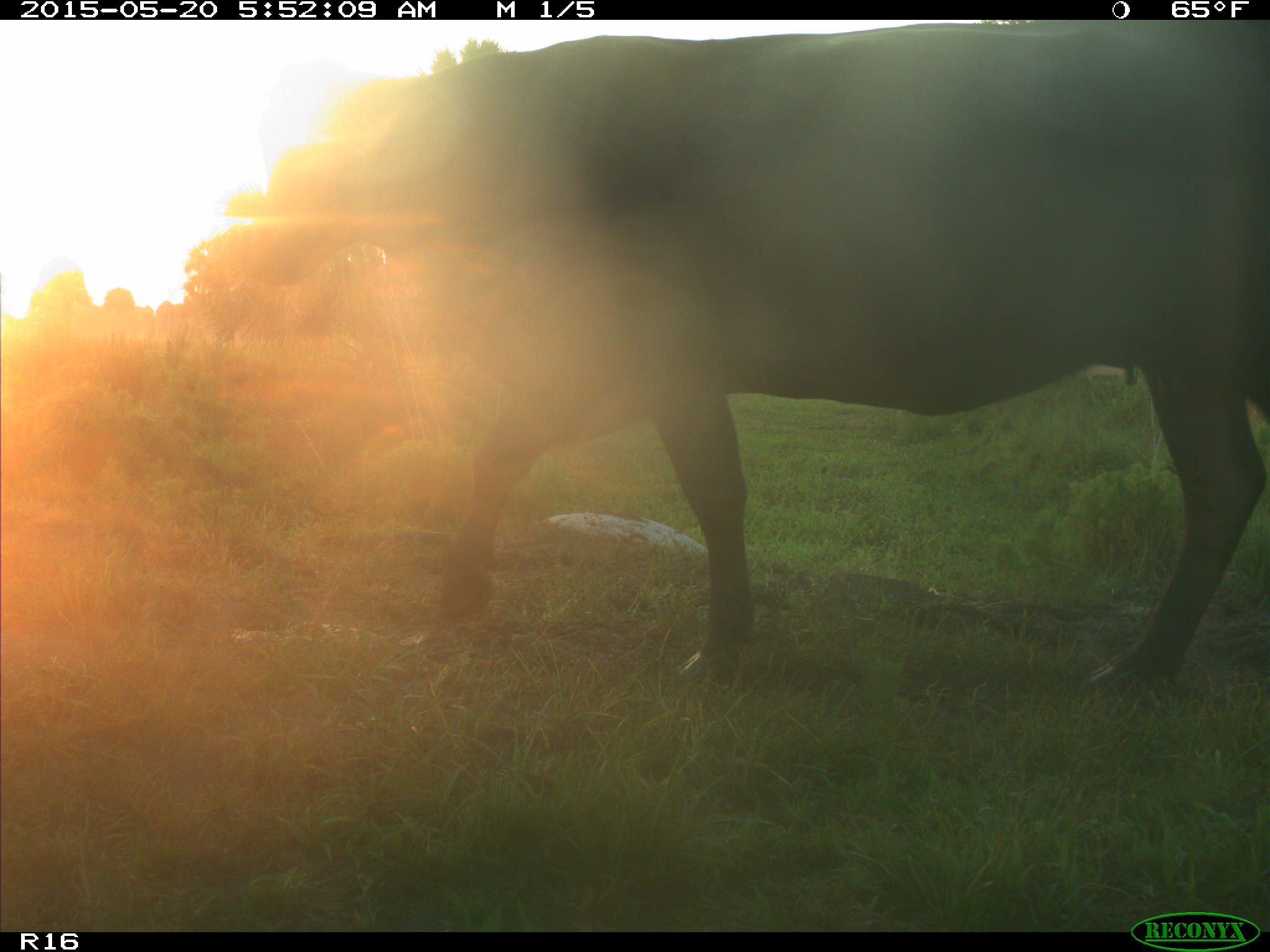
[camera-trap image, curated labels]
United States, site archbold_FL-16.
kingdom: Animalia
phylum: Chordata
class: Mammalia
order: Artiodactyla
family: Bovidae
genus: Bos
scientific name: Bos taurus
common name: domestic cow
Bos taurus (domestic cow).